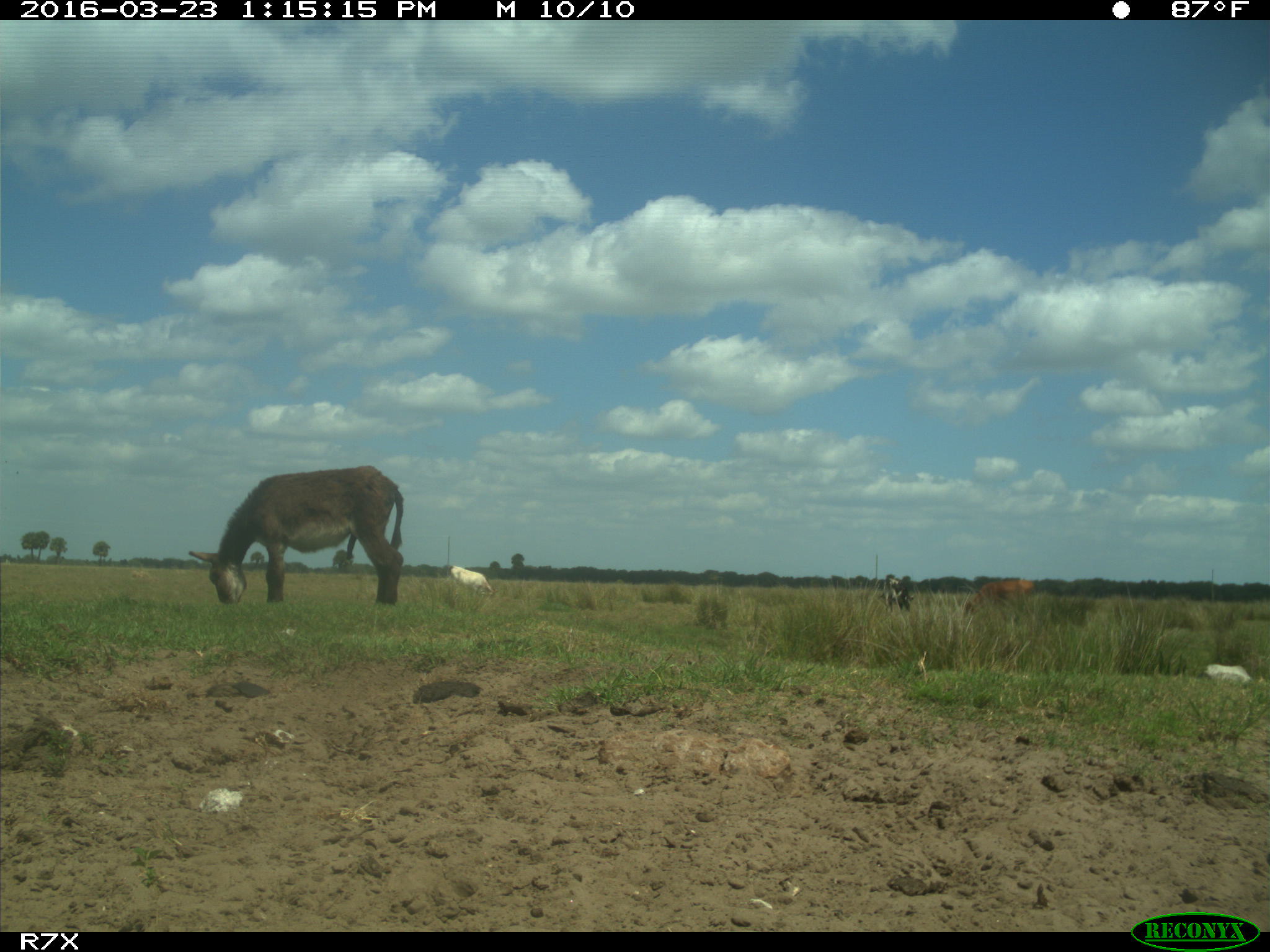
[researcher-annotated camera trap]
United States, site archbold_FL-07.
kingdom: Animalia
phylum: Chordata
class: Mammalia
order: Artiodactyla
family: Bovidae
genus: Bos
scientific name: Bos taurus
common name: domestic cow